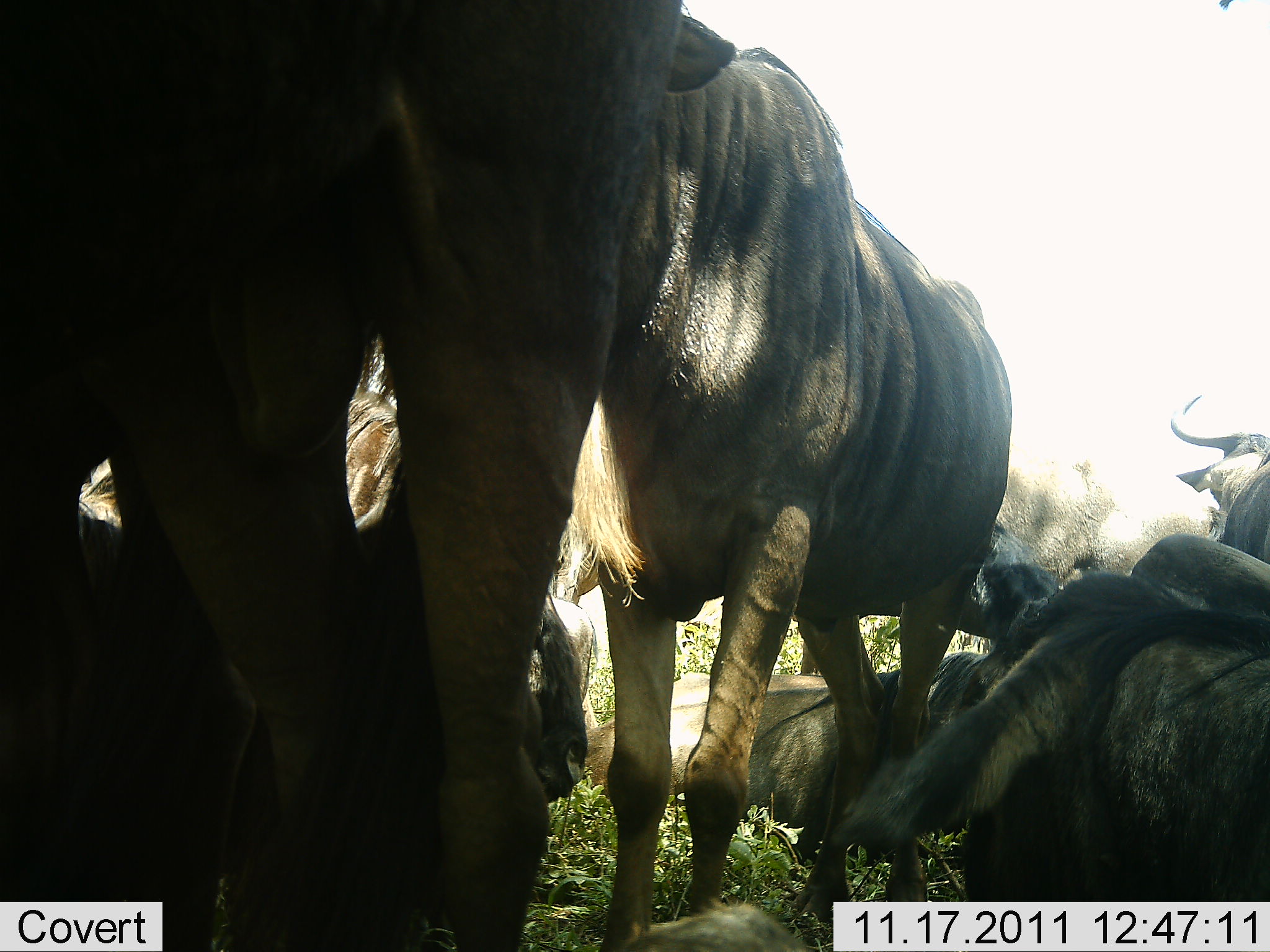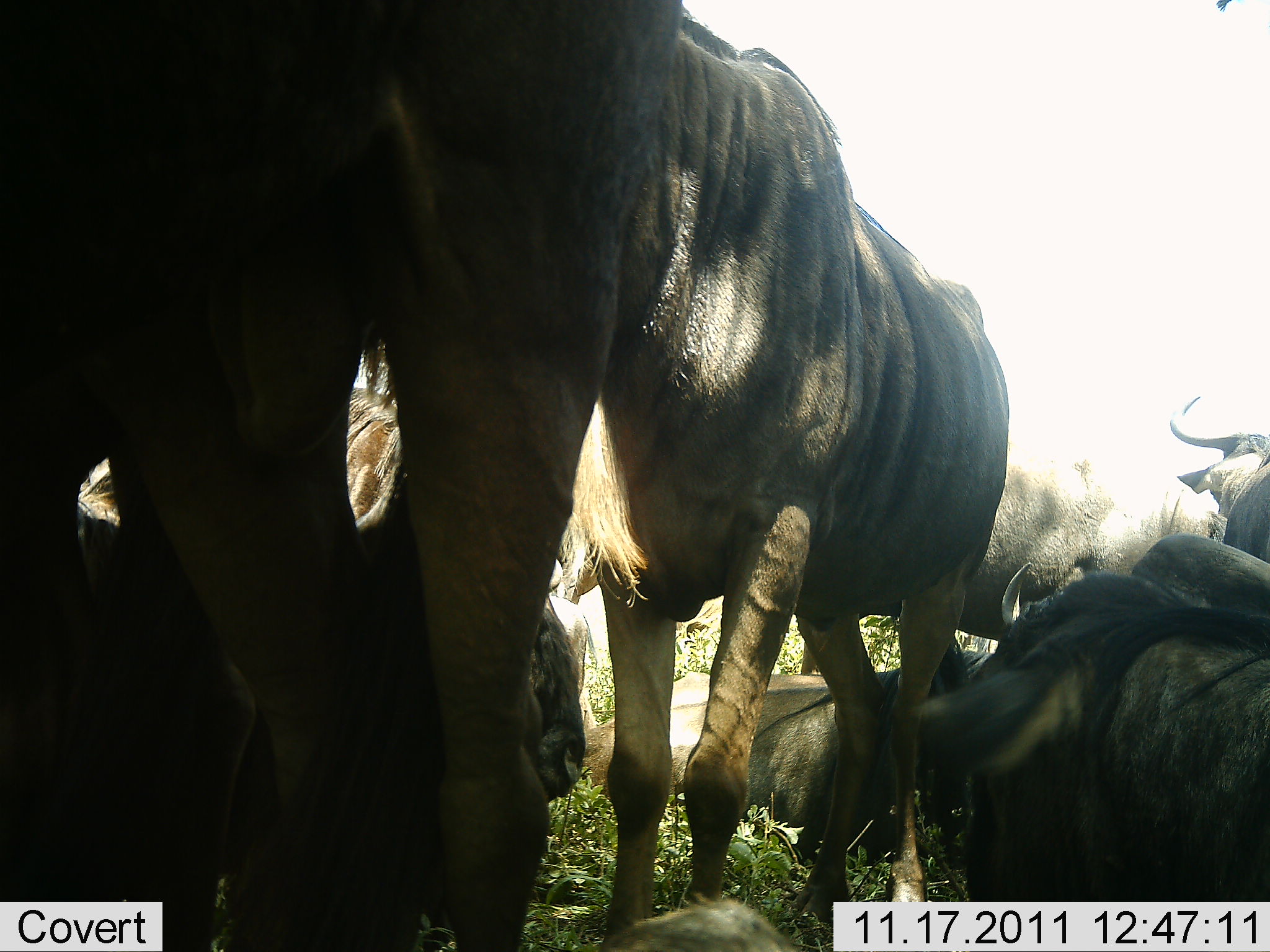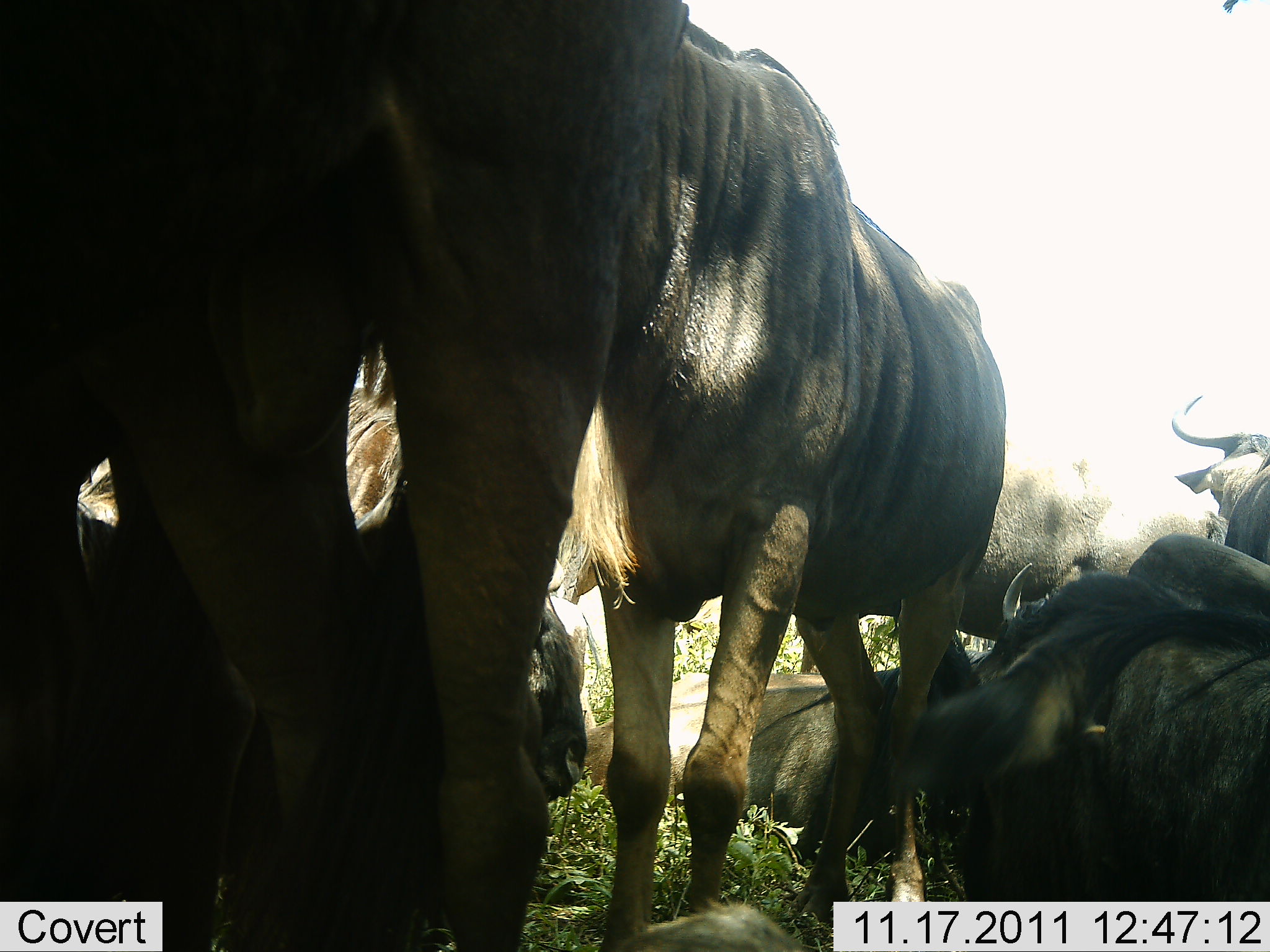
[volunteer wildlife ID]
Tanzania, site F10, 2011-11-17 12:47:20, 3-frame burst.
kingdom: Animalia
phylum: Chordata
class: Mammalia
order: Artiodactyla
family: Bovidae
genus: Connochaetes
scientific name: Connochaetes taurinus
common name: blue wildebeest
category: wildebeest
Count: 7.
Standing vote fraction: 62%.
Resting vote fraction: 85%.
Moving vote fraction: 8%.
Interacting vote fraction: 0%.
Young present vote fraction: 0%.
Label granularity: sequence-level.